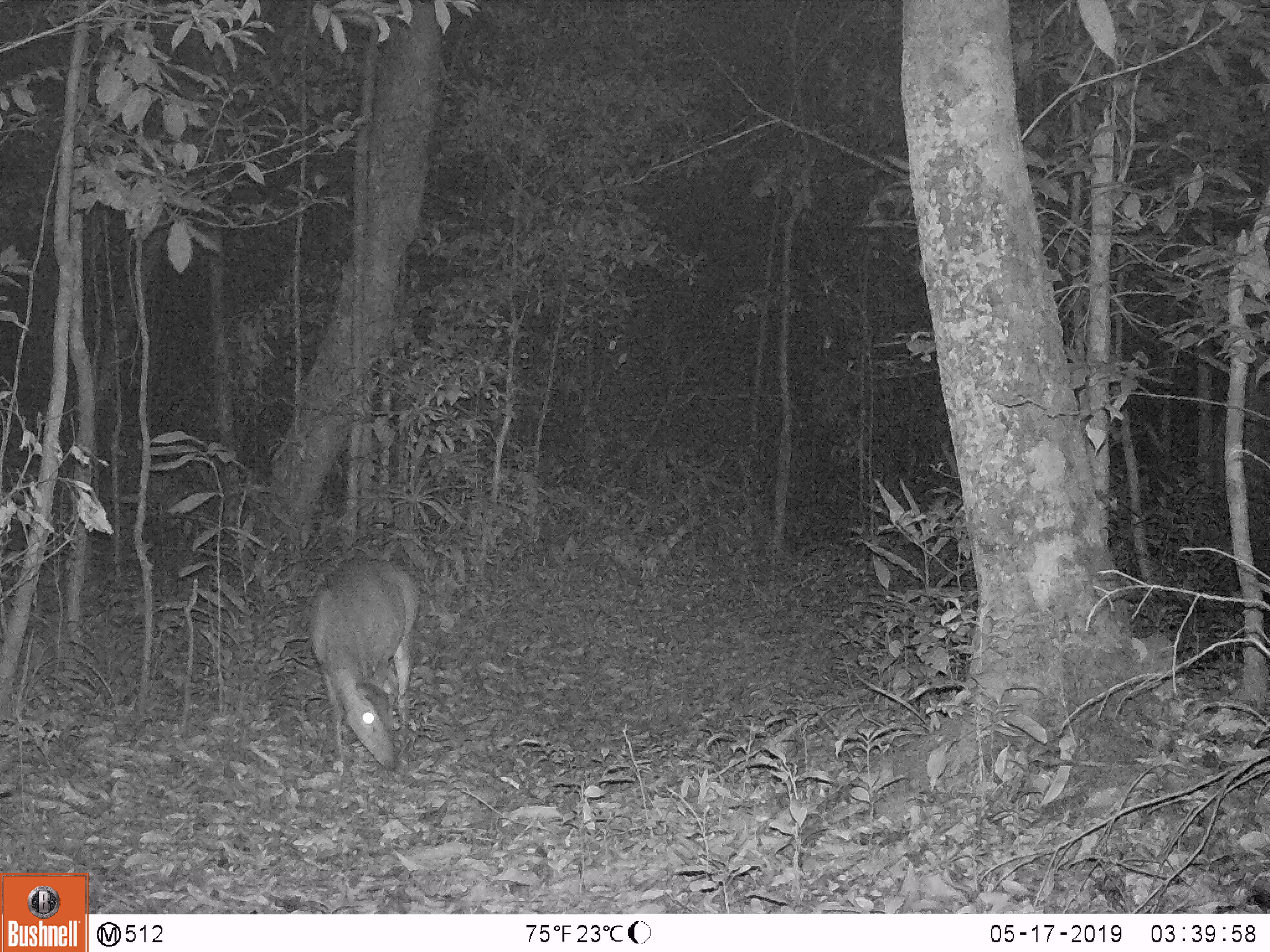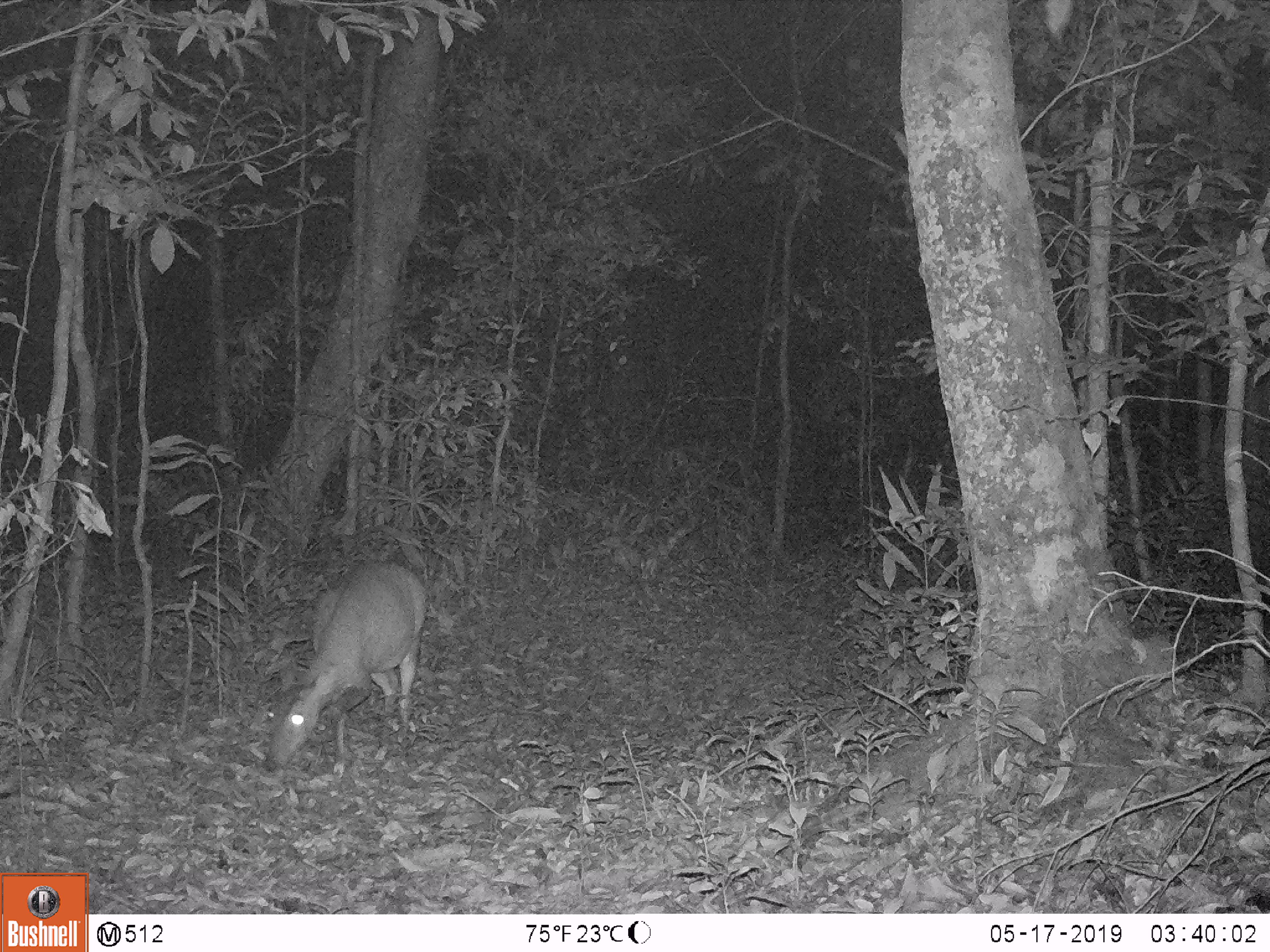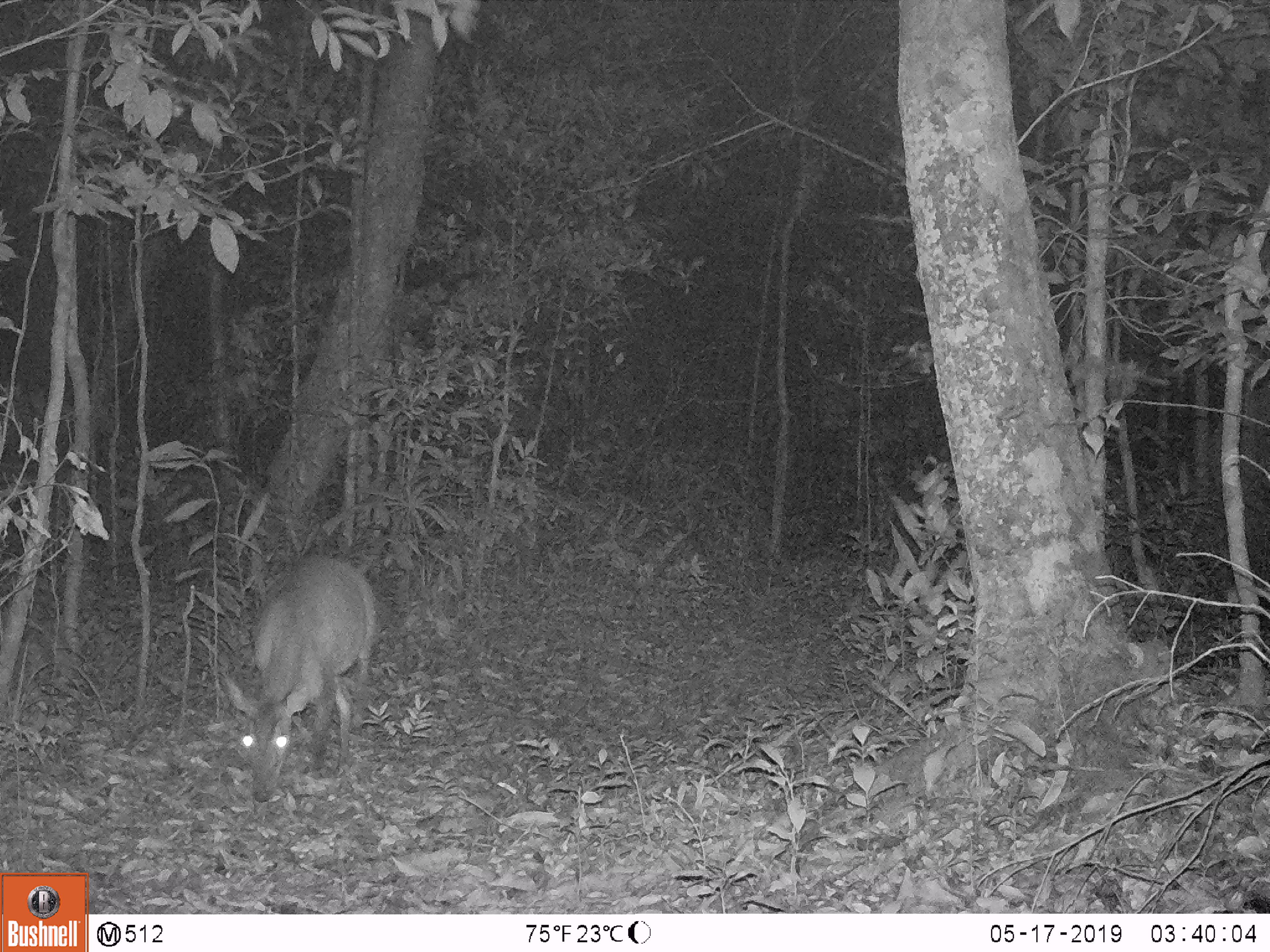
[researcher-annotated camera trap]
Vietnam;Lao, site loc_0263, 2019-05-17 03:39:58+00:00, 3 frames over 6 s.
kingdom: Animalia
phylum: Chordata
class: Mammalia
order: Artiodactyla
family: Cervidae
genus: Muntiacus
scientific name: Muntiacus vuquangensis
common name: large-antlered muntjac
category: large antlered muntjac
Large antlered muntjac (large-antlered muntjac) (Muntiacus vuquangensis). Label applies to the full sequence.